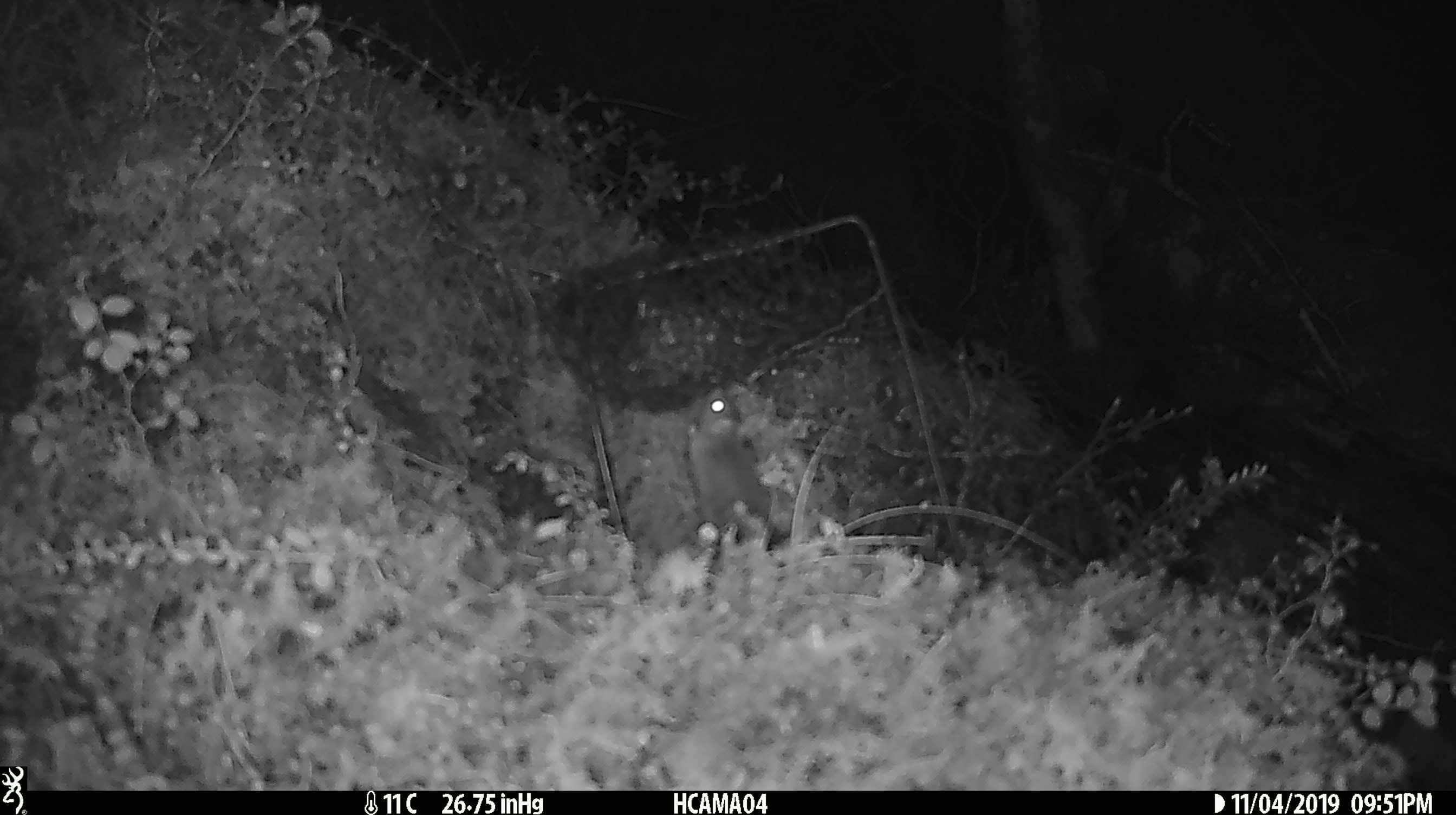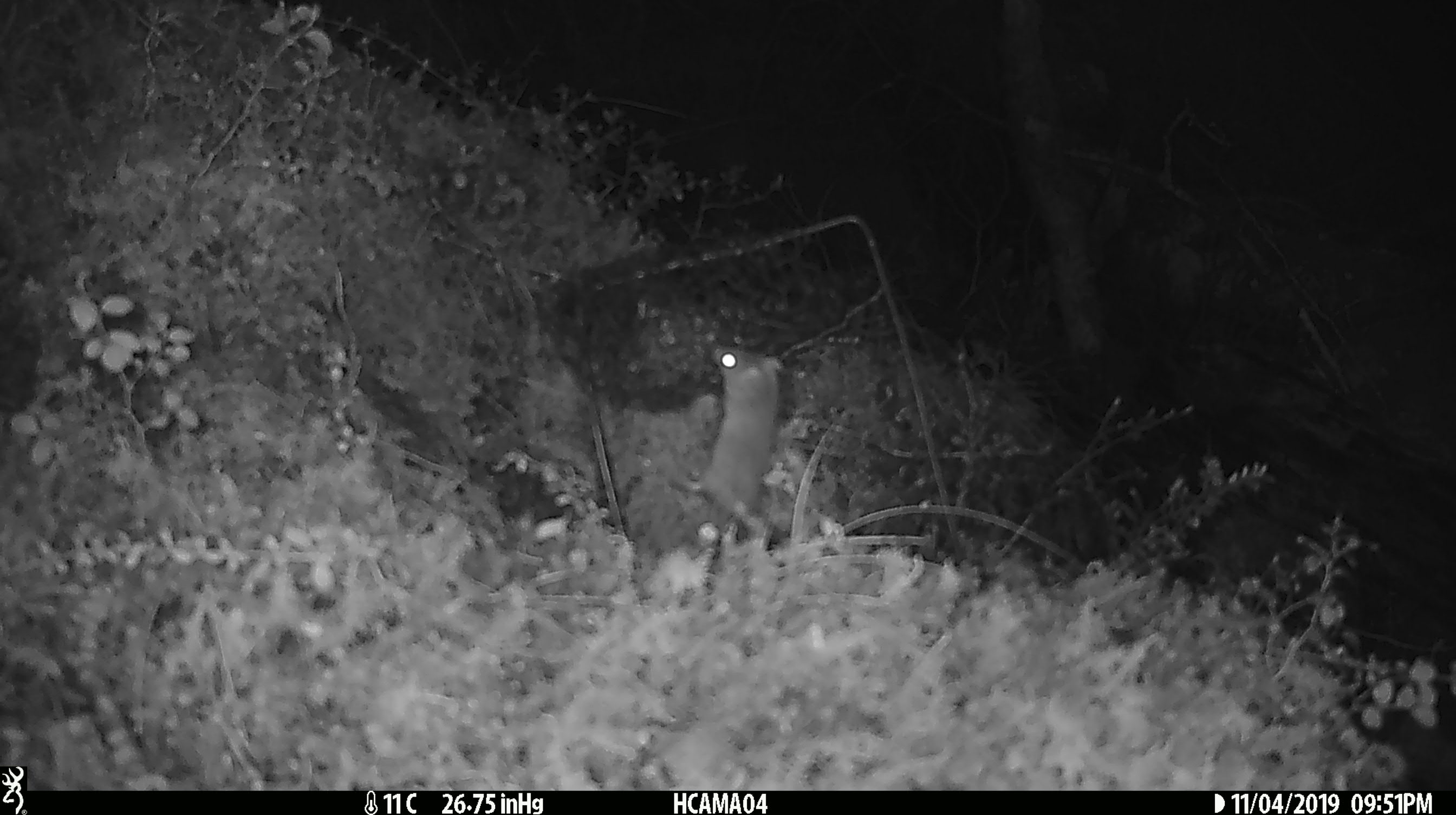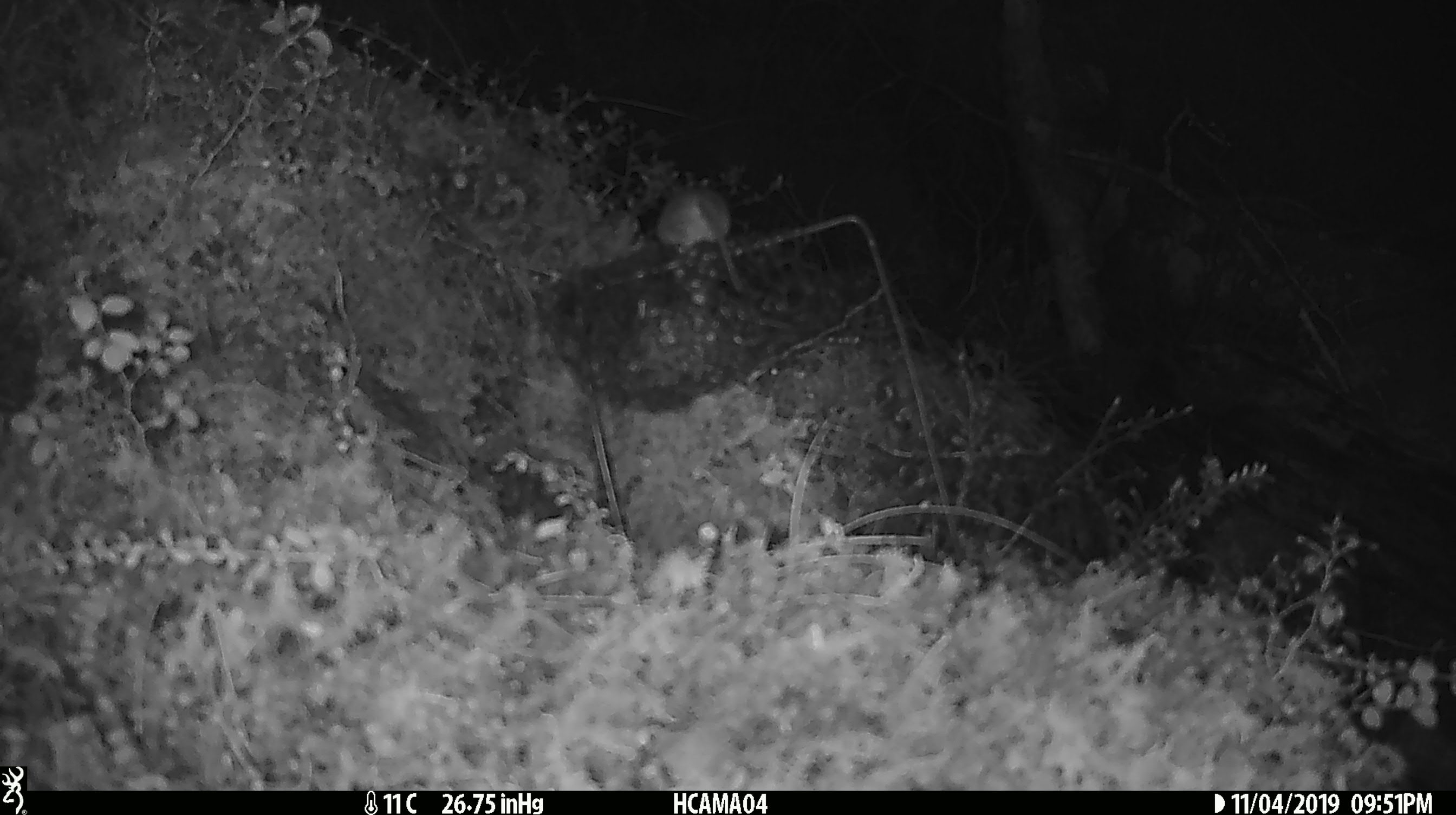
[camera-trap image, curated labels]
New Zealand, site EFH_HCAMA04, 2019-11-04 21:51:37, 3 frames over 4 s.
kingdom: Animalia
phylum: Chordata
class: Mammalia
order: Rodentia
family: Muridae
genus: Mus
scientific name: Mus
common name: mouse